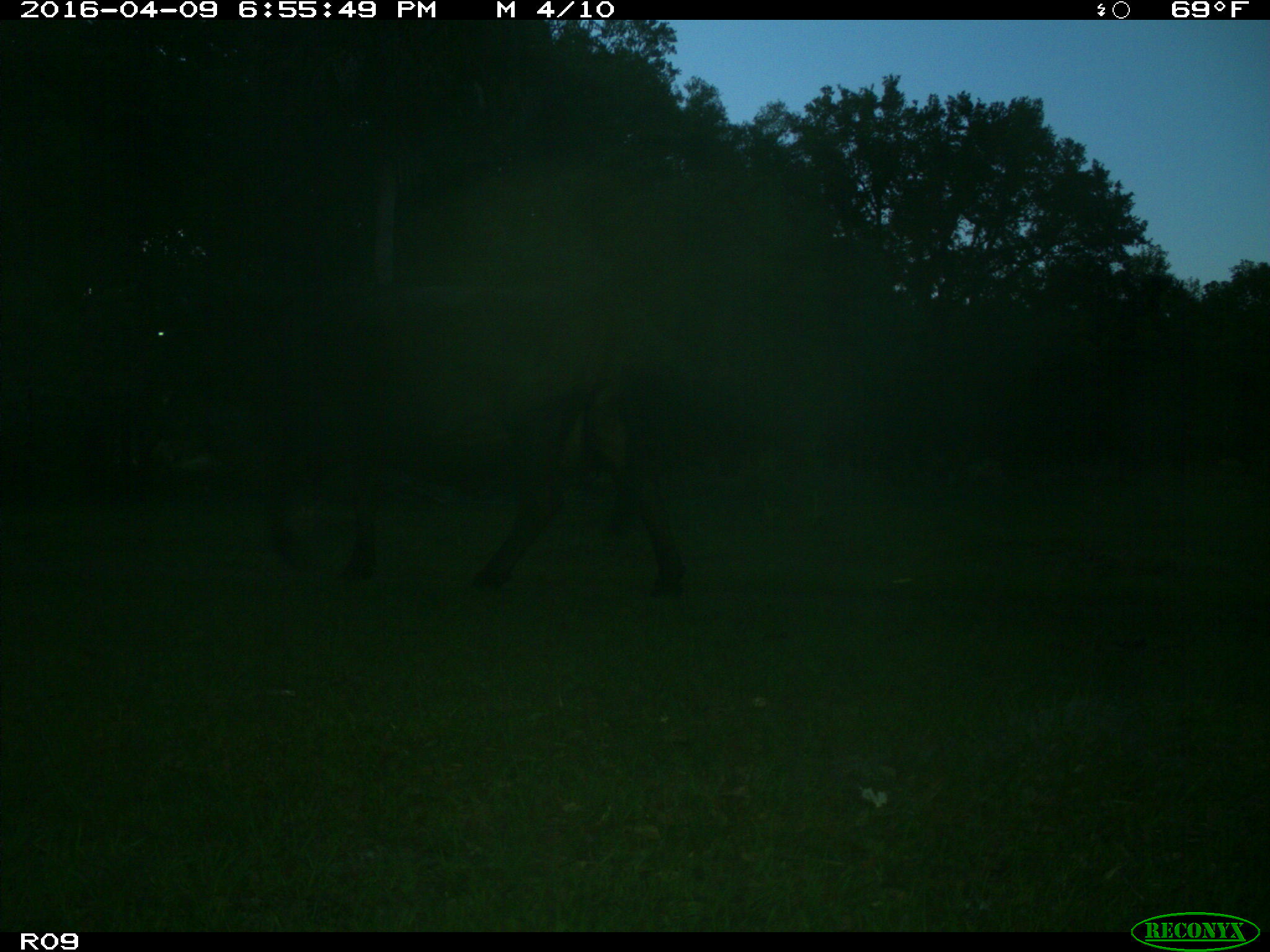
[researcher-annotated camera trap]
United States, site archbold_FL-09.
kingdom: Animalia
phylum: Chordata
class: Mammalia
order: Artiodactyla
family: Bovidae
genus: Bos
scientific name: Bos taurus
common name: domestic cow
Bos taurus (domestic cow).